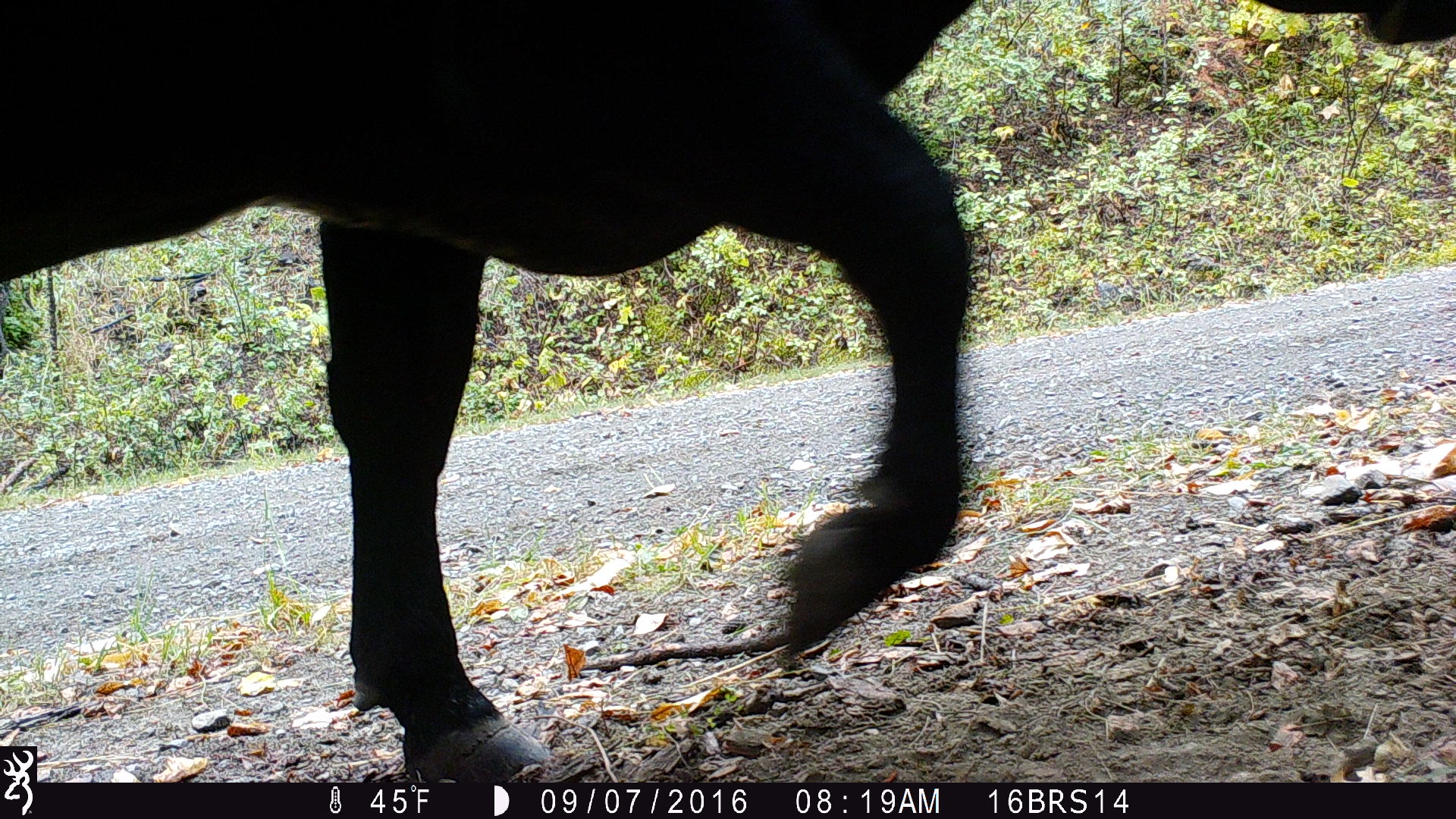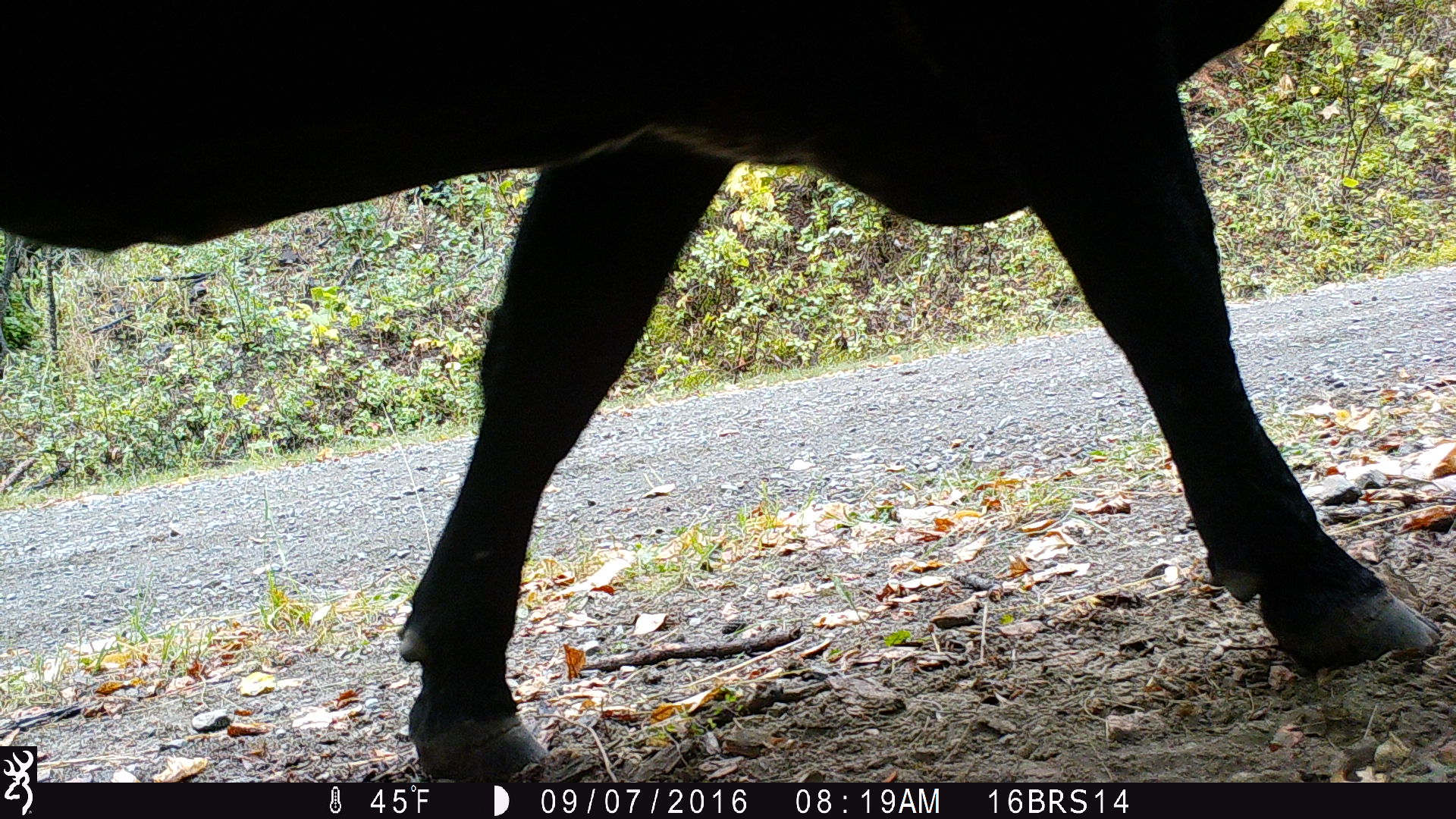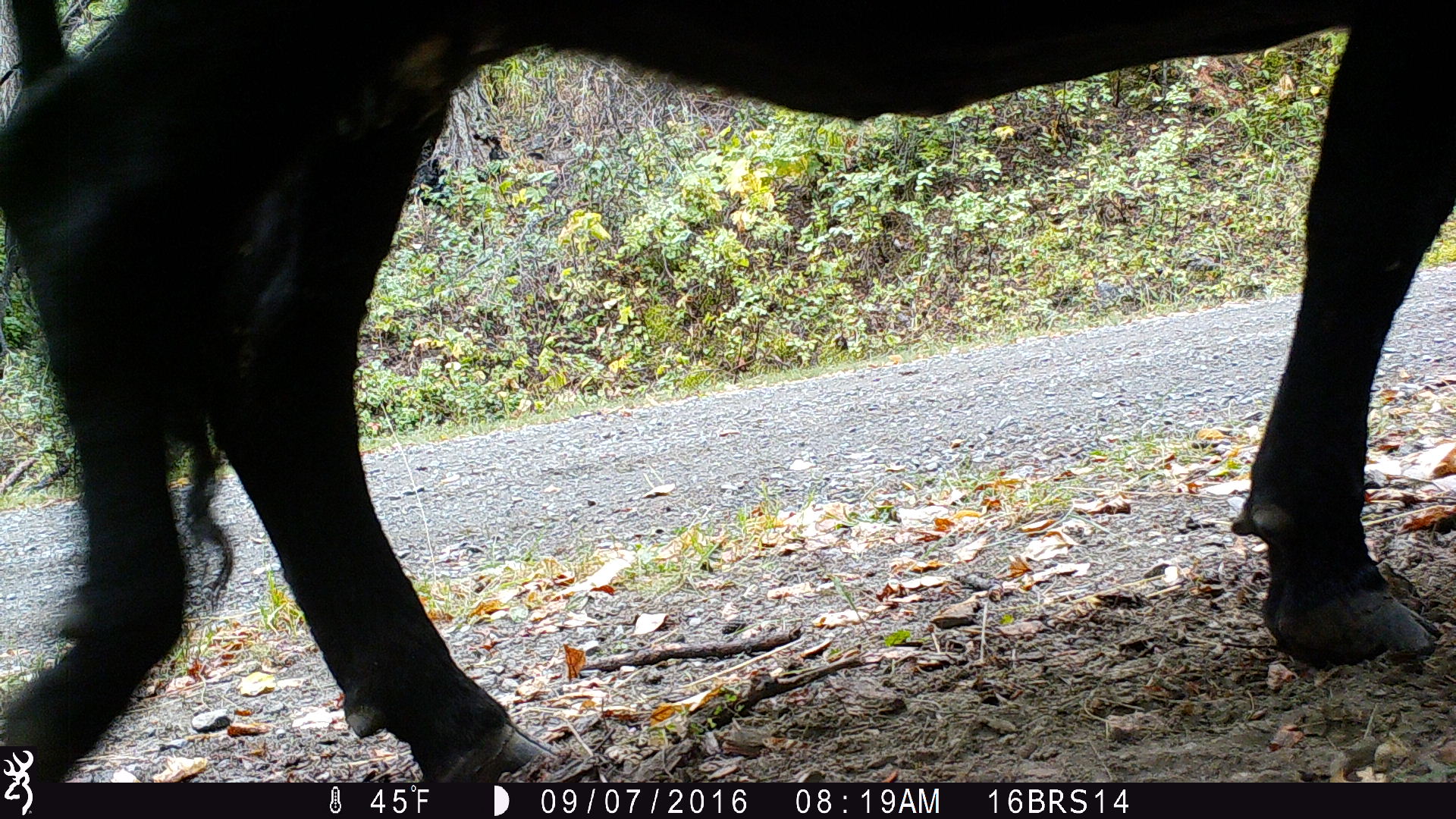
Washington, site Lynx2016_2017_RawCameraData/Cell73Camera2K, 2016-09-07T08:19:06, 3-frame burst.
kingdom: Animalia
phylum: Chordata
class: Mammalia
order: Artiodactyla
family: Bovidae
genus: Bos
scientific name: Bos taurus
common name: domestic cattle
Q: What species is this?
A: Domestic cattle (Bos taurus).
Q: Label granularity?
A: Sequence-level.